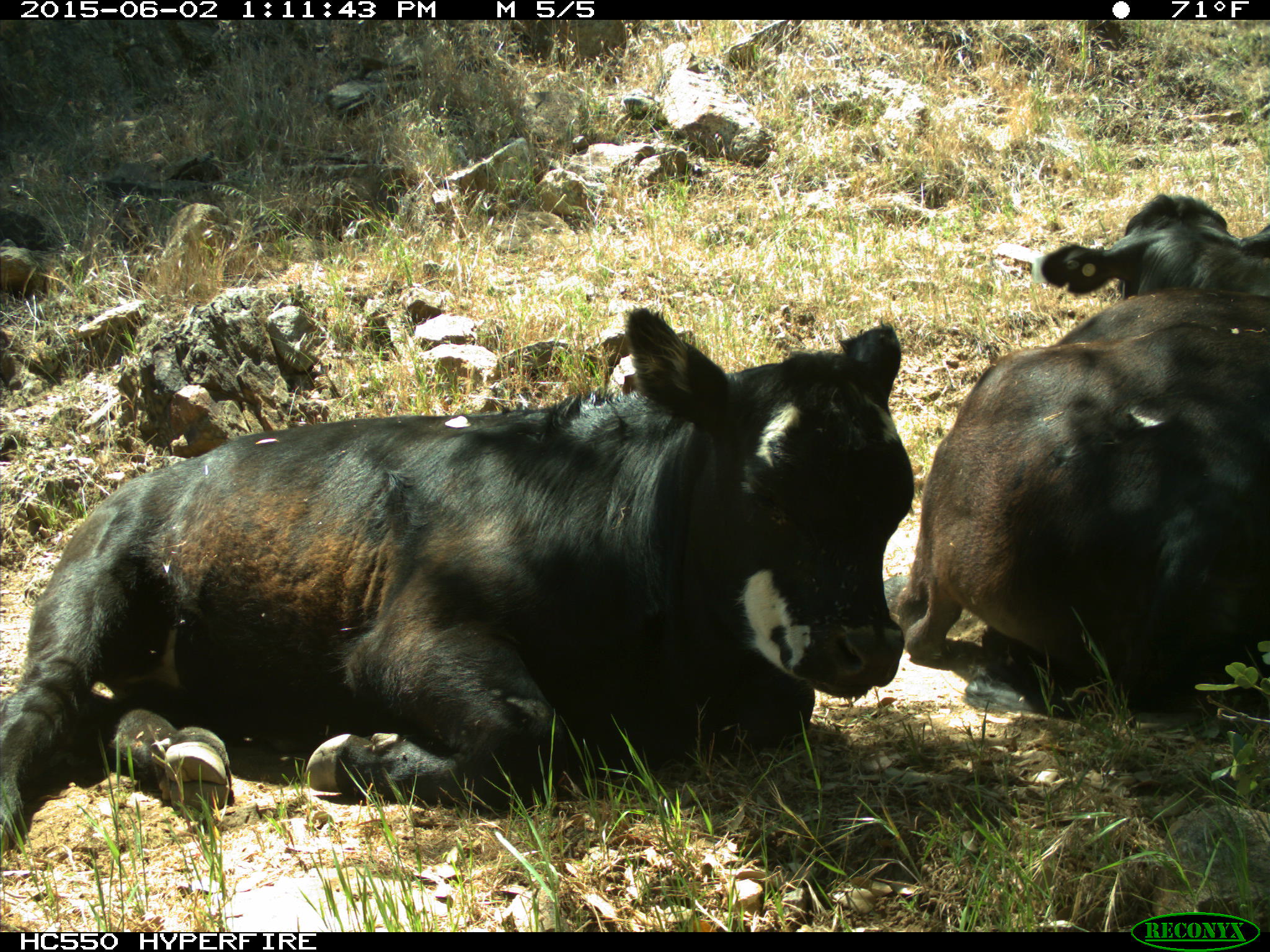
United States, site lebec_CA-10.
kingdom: Animalia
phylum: Chordata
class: Mammalia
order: Artiodactyla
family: Bovidae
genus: Bos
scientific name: Bos taurus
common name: domestic cow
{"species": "Bos taurus (domestic cow)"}